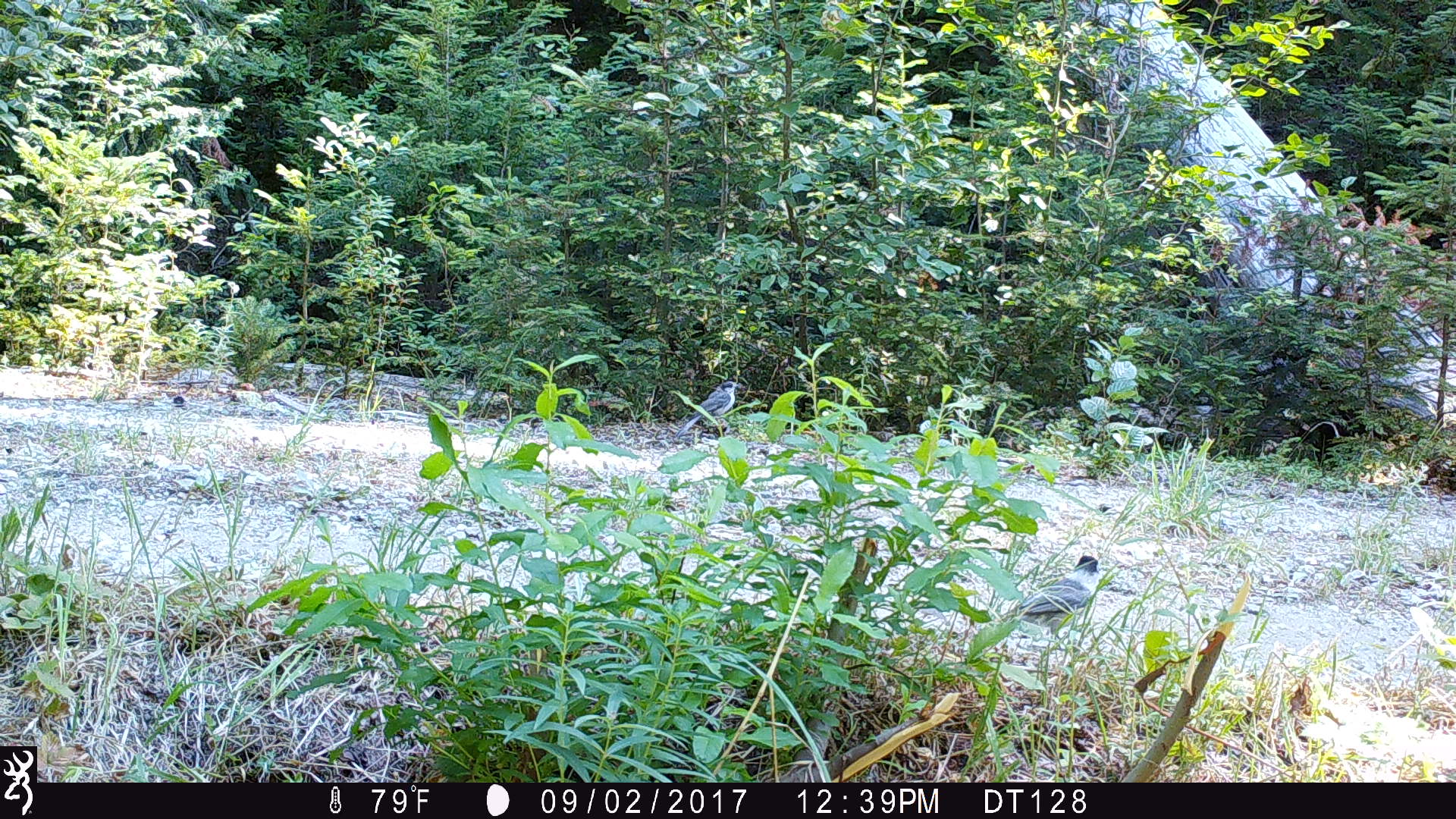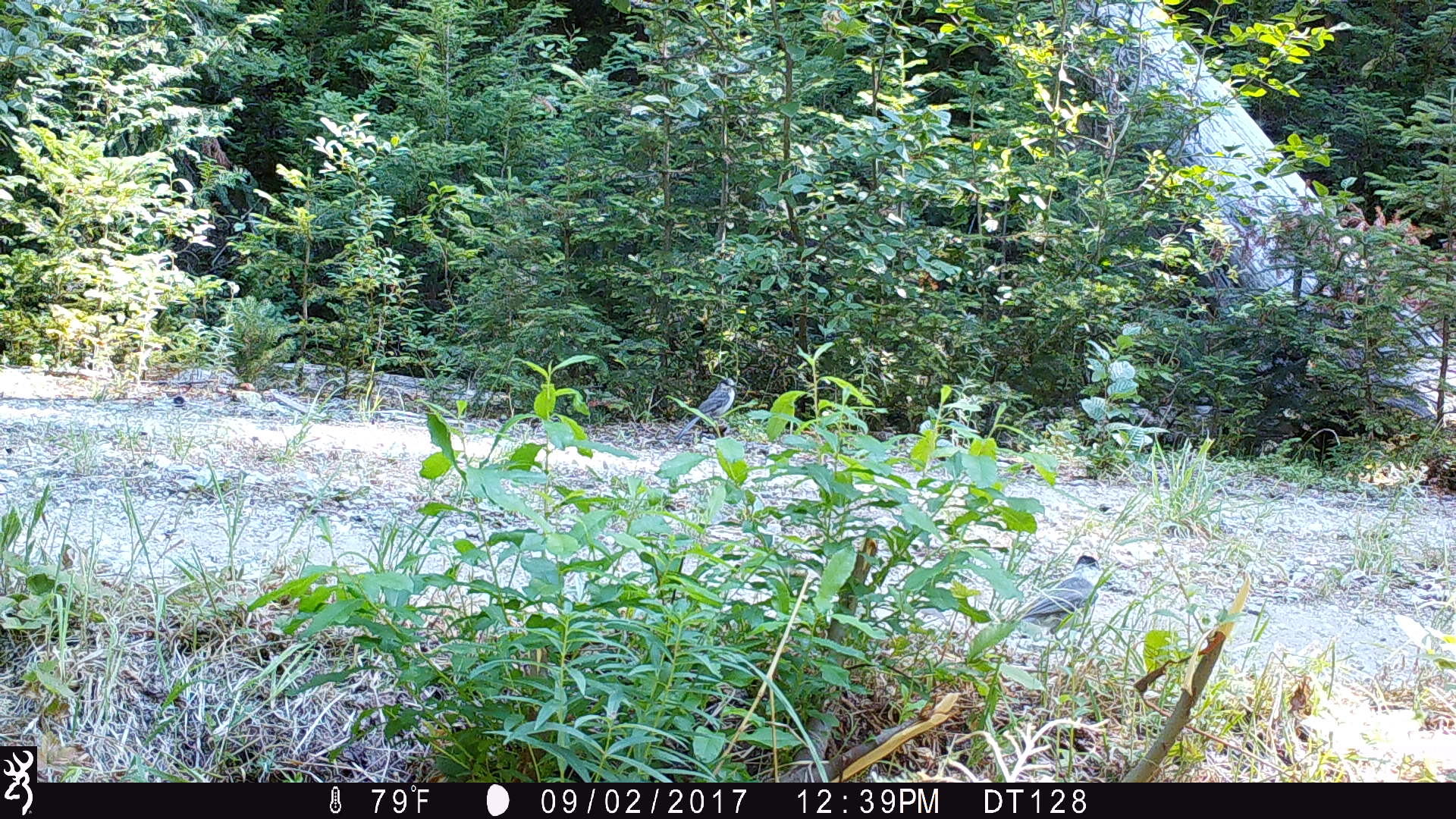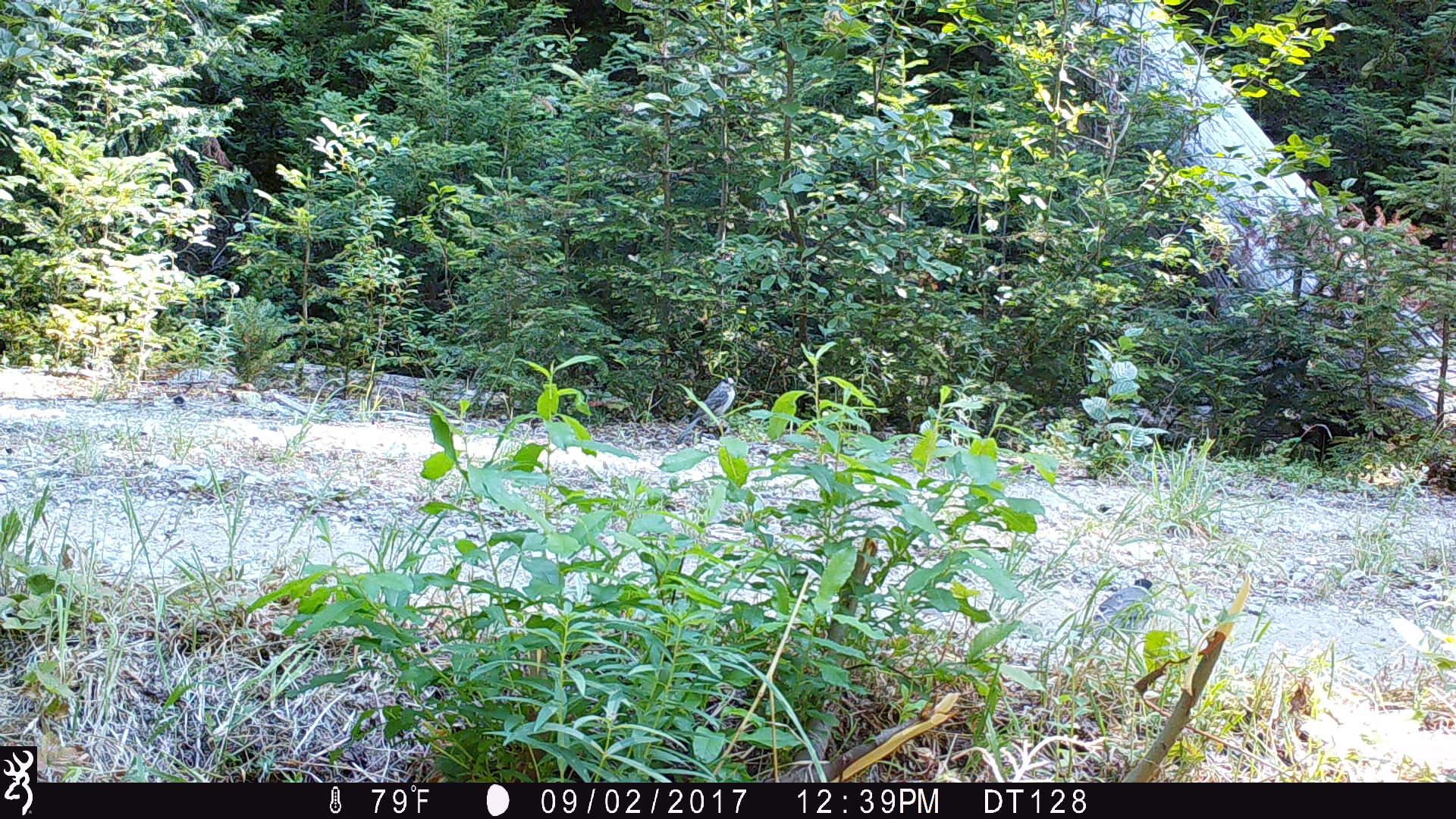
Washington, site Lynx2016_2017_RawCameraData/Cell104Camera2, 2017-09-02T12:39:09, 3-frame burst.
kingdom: Animalia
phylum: Chordata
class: Aves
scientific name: Aves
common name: birds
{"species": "Aves (birds)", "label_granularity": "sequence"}